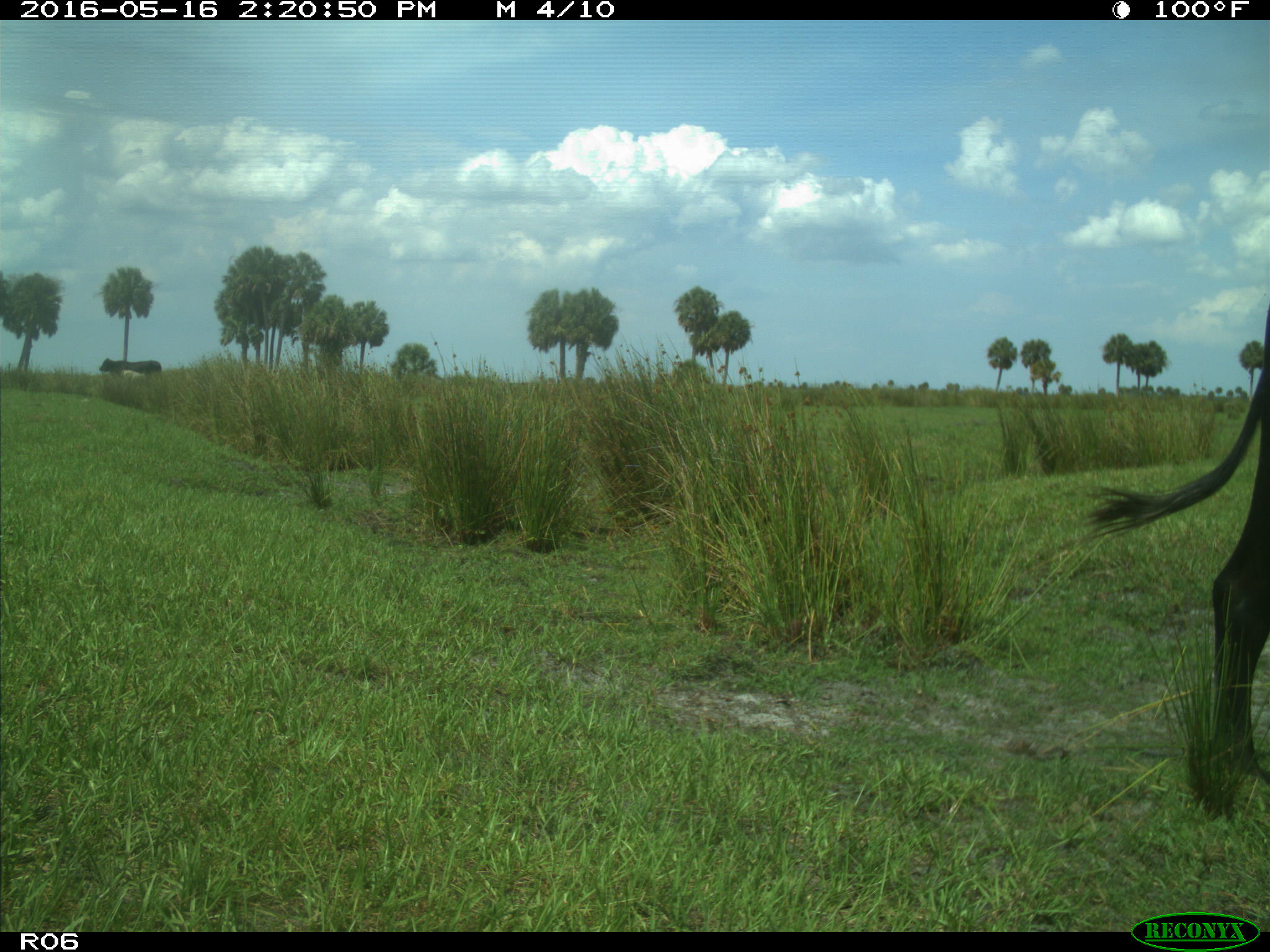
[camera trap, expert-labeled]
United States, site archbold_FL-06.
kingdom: Animalia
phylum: Chordata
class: Mammalia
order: Artiodactyla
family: Bovidae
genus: Bos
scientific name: Bos taurus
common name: domestic cow